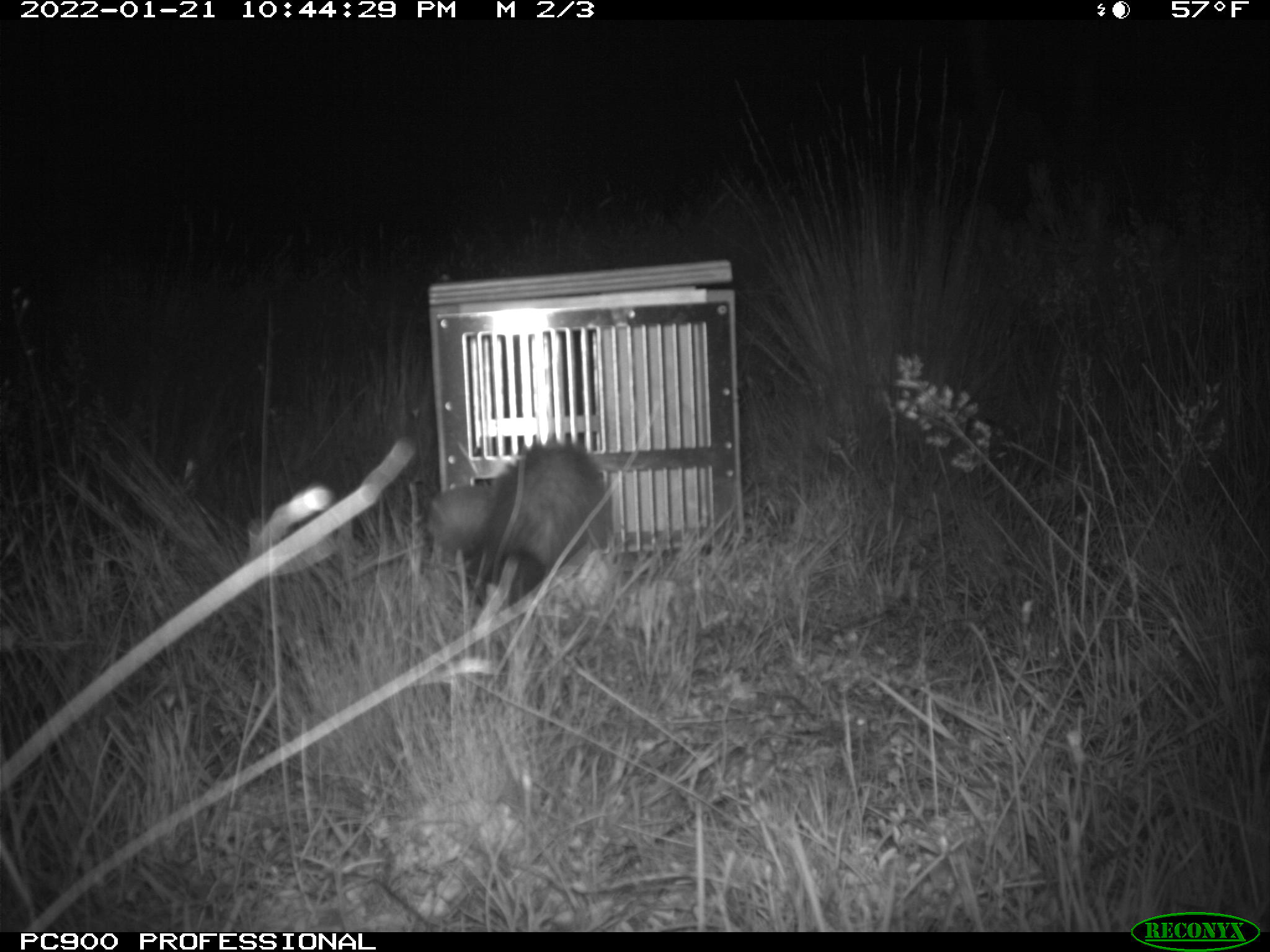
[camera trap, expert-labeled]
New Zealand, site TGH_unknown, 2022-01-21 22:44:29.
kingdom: Animalia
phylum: Chordata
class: Mammalia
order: Carnivora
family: Mustelidae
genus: Mustela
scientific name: Mustela furo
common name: ferret